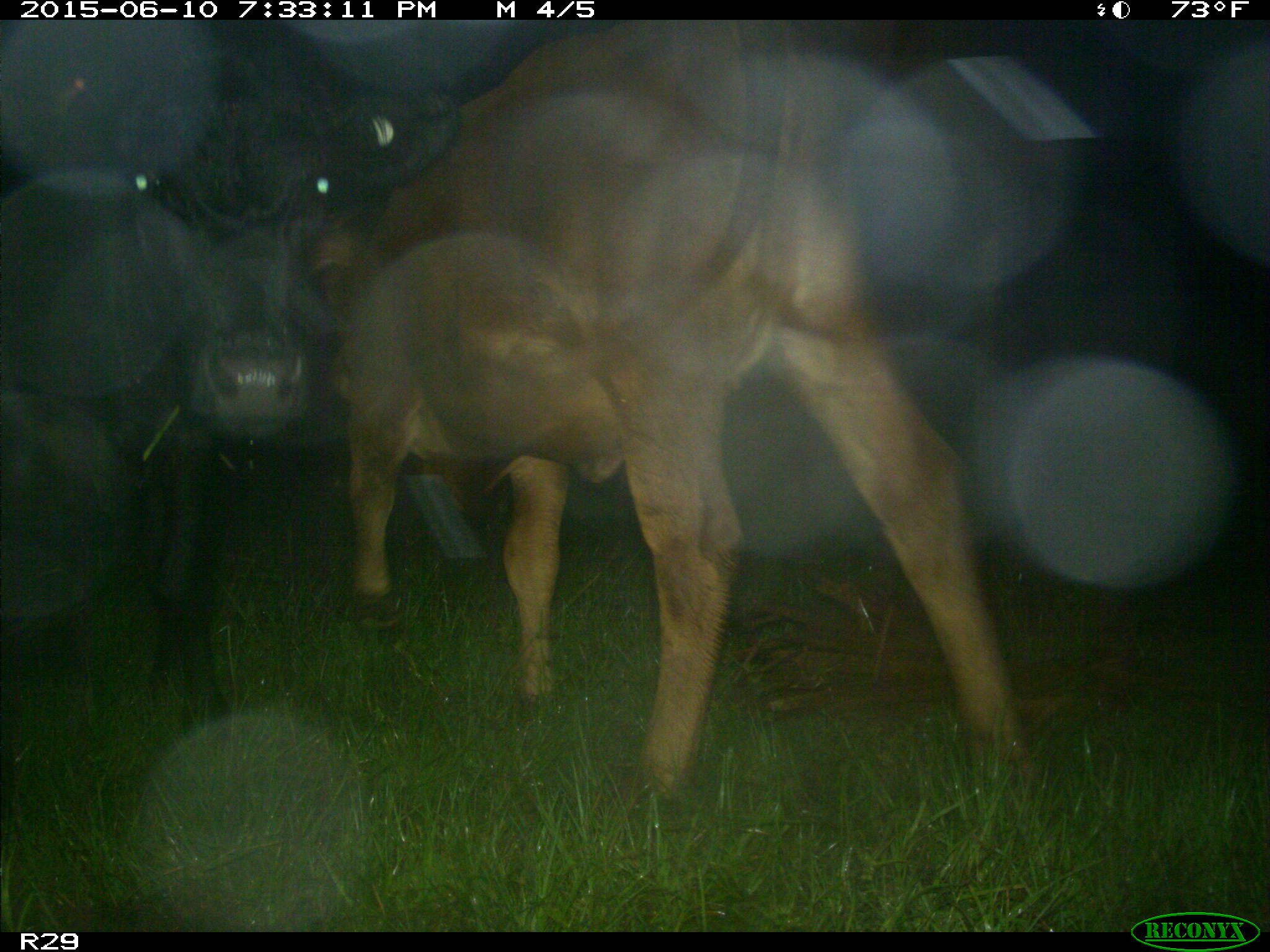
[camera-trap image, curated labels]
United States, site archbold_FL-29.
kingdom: Animalia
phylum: Chordata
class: Mammalia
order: Artiodactyla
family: Bovidae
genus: Bos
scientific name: Bos taurus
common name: domestic cow